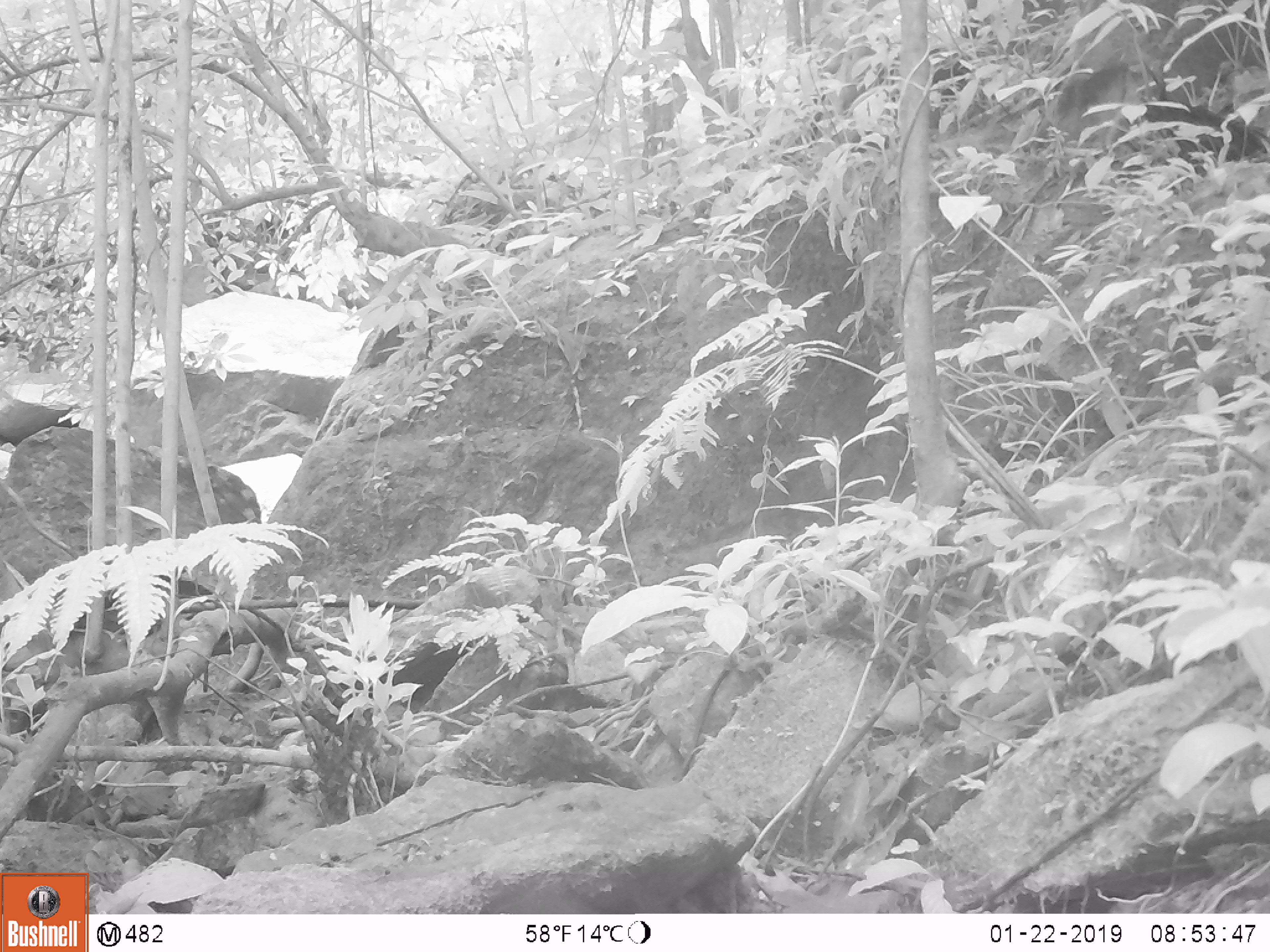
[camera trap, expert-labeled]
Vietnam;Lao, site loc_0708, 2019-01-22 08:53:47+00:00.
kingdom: Animalia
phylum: Chordata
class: Aves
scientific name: Aves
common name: bird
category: unidentified bird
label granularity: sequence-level